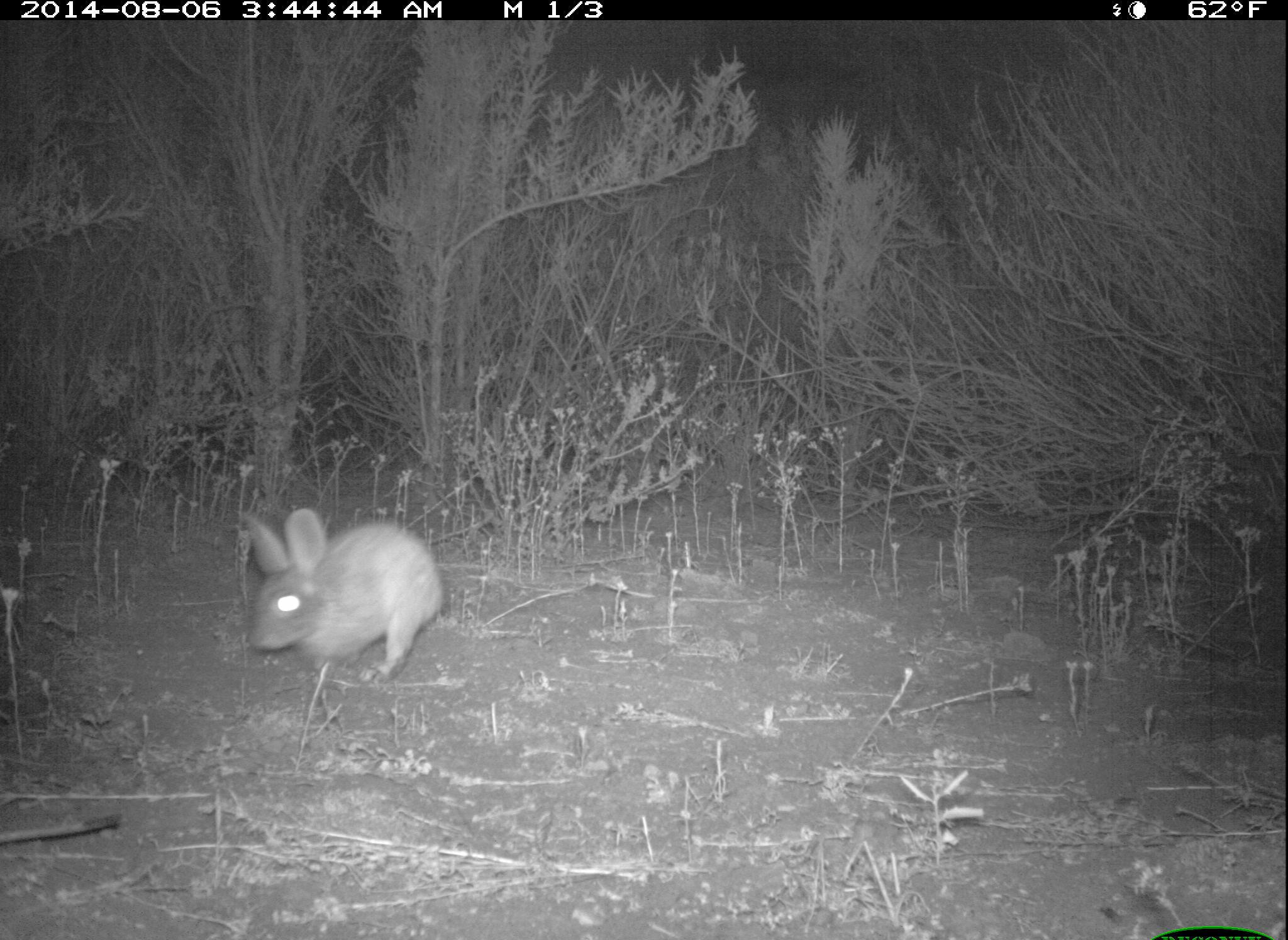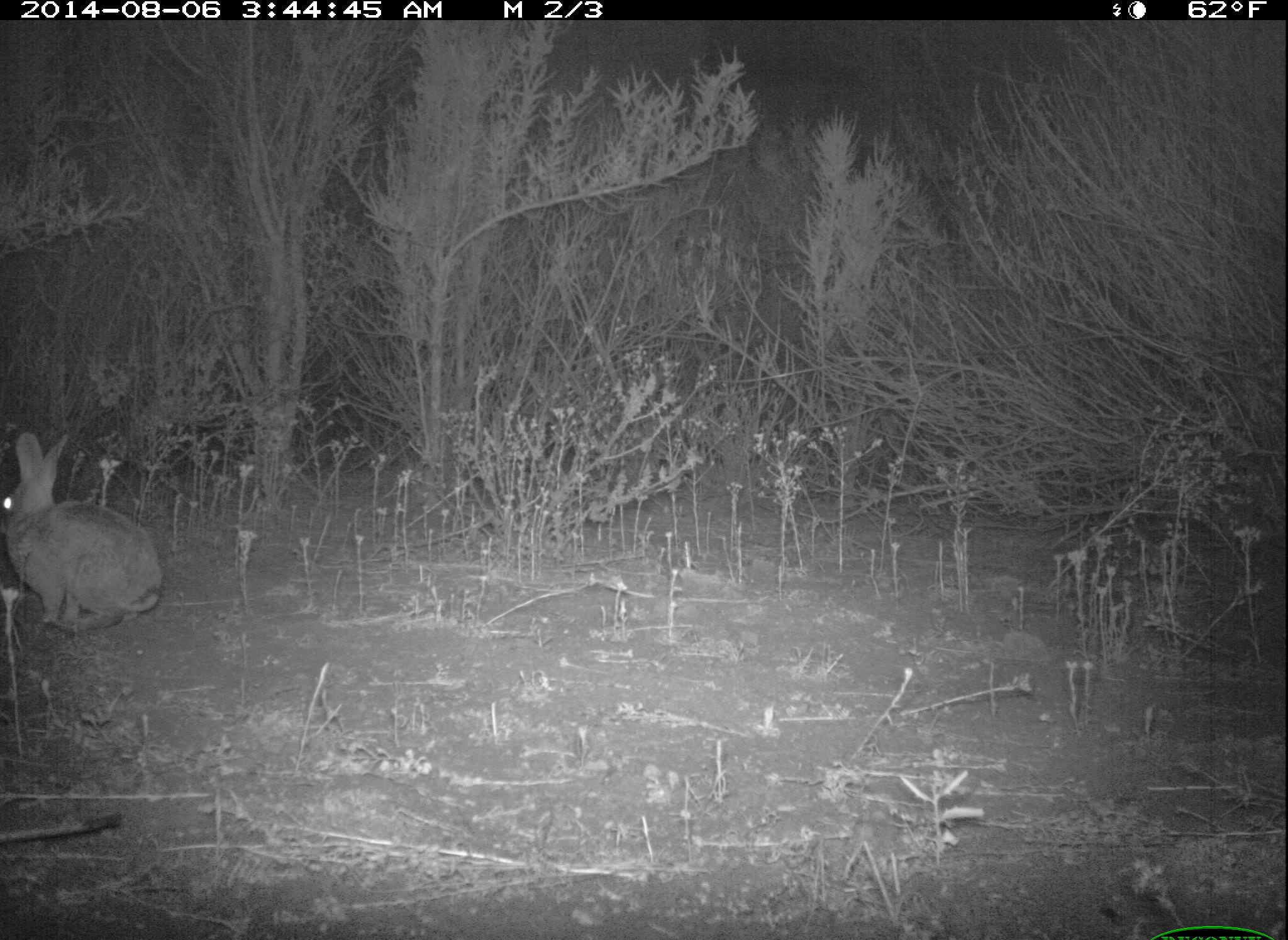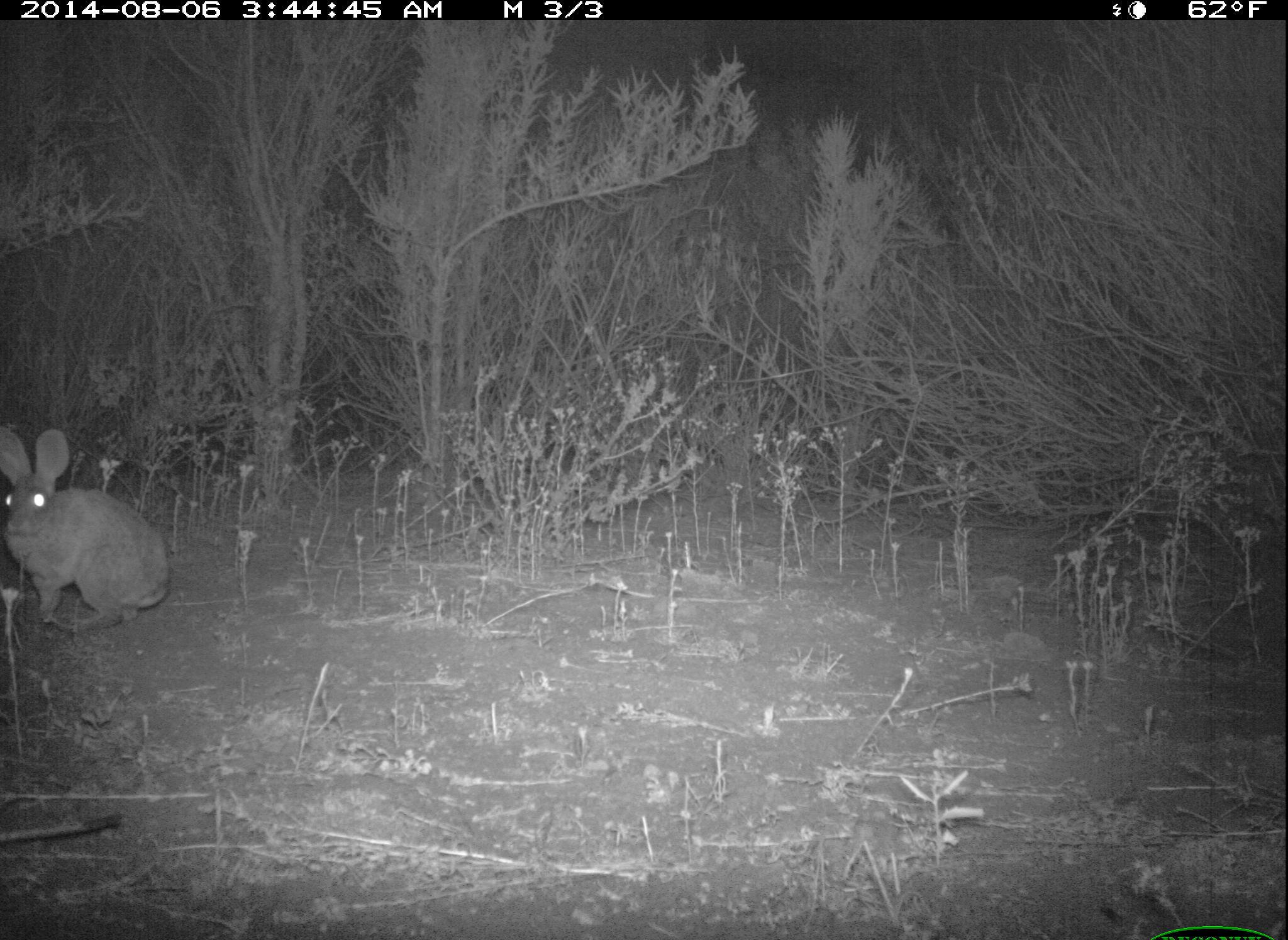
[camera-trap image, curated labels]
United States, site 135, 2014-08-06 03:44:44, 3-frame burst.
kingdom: Animalia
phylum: Chordata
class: Mammalia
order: Rodentia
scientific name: Rodentia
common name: rodent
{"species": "rodent (Rodentia)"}